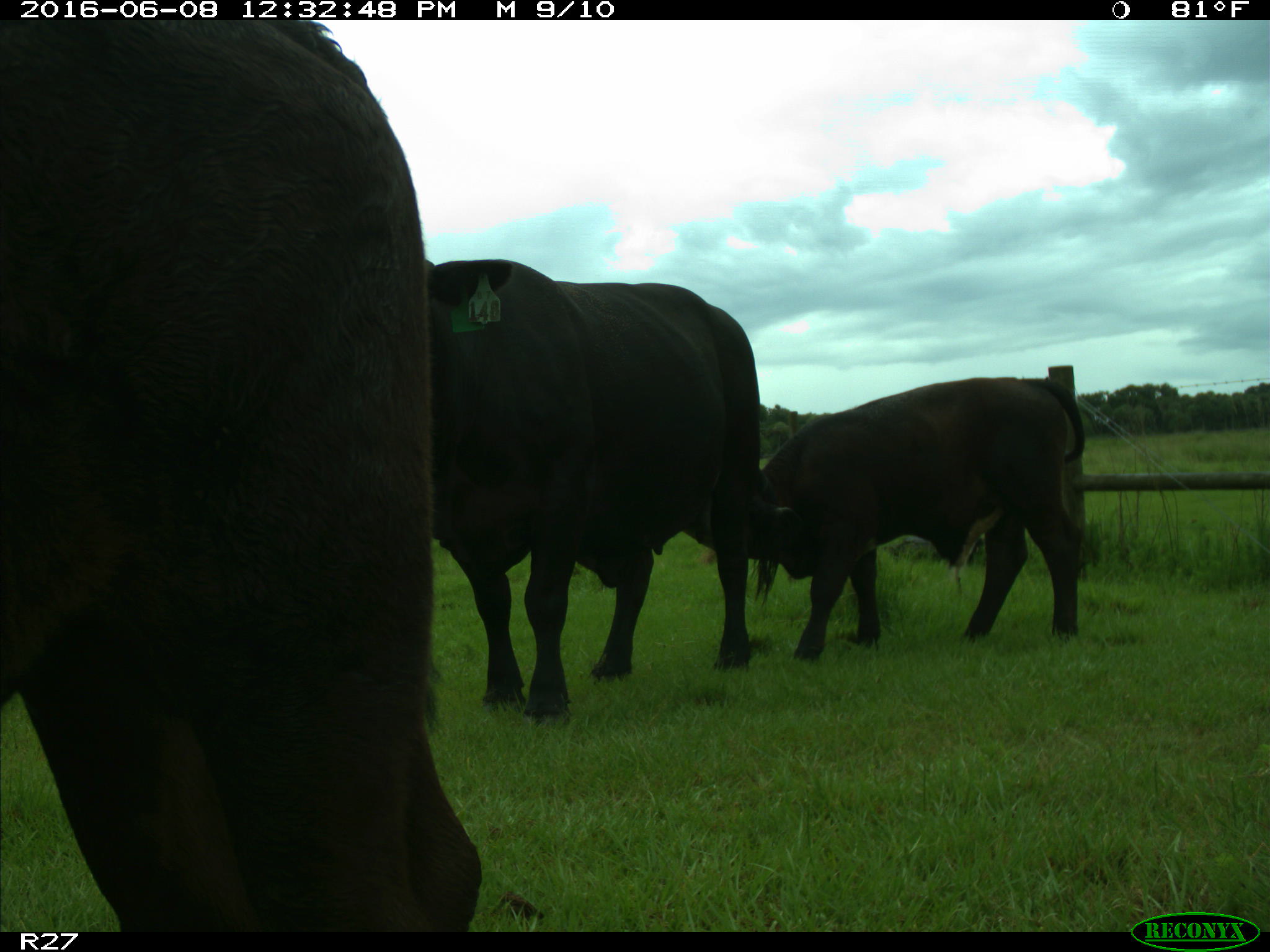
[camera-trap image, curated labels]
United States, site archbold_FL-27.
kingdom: Animalia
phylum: Chordata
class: Mammalia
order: Artiodactyla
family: Bovidae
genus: Bos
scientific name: Bos taurus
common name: domestic cow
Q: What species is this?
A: Bos taurus (domestic cow).